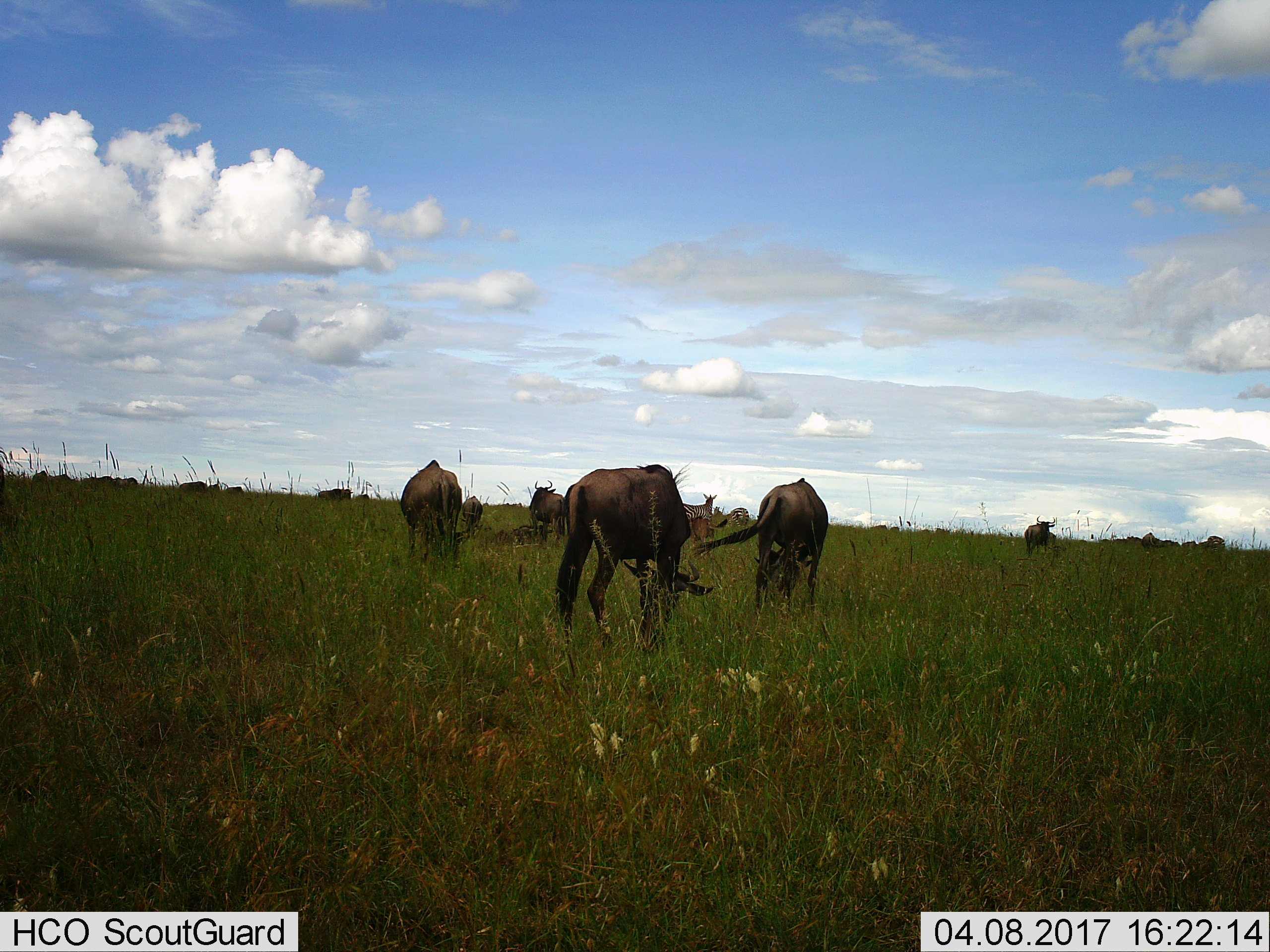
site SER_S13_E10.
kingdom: Animalia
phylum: Chordata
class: Mammalia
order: Artiodactyla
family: Bovidae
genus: Connochaetes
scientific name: Connochaetes taurinus taurinus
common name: blue wildebeest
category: wildebeestblue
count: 11-50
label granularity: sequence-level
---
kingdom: Animalia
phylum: Chordata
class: Mammalia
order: Perissodactyla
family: Equidae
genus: Equus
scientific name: Equus quagga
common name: plains zebra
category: zebraplains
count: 2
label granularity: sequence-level